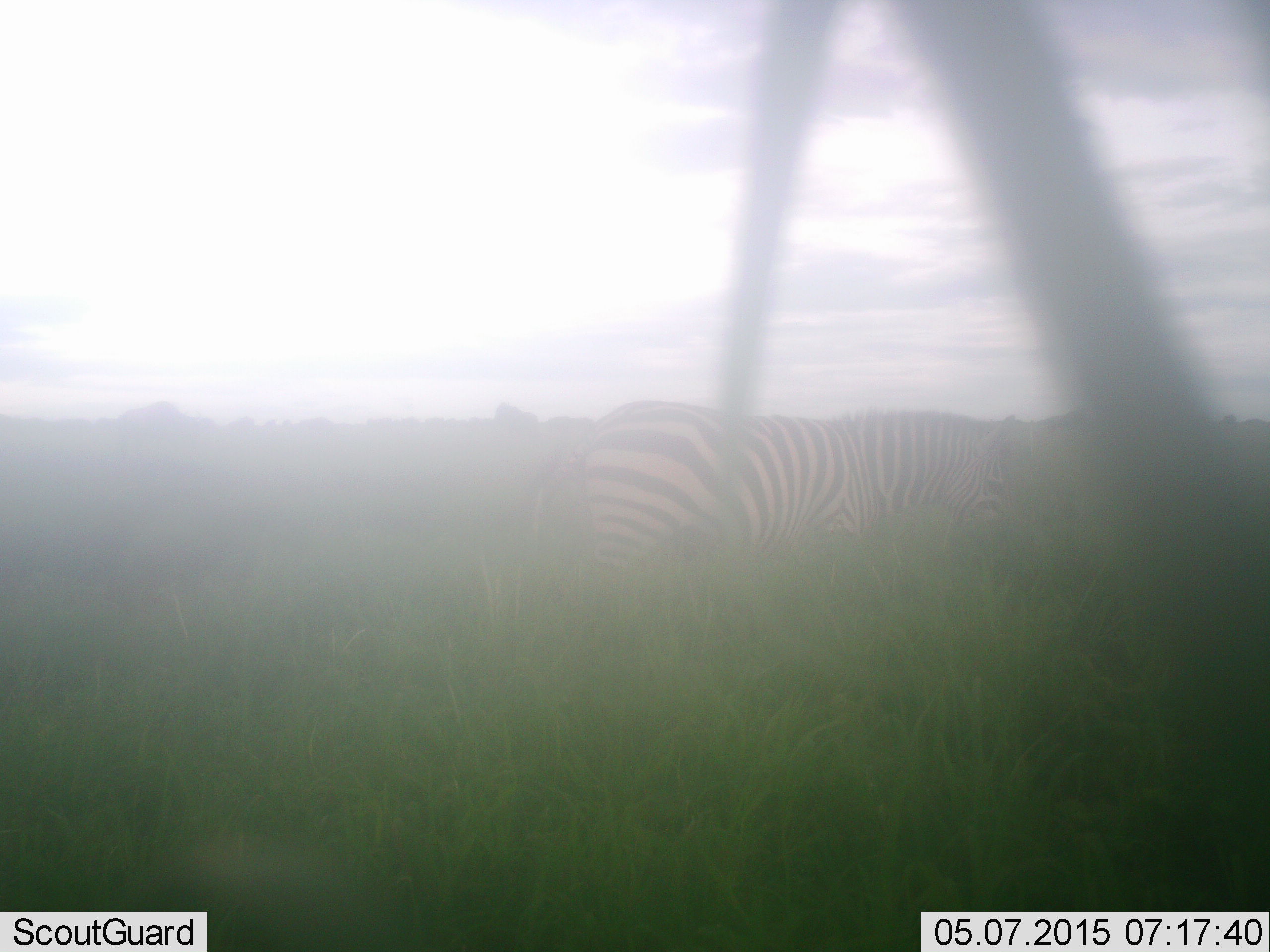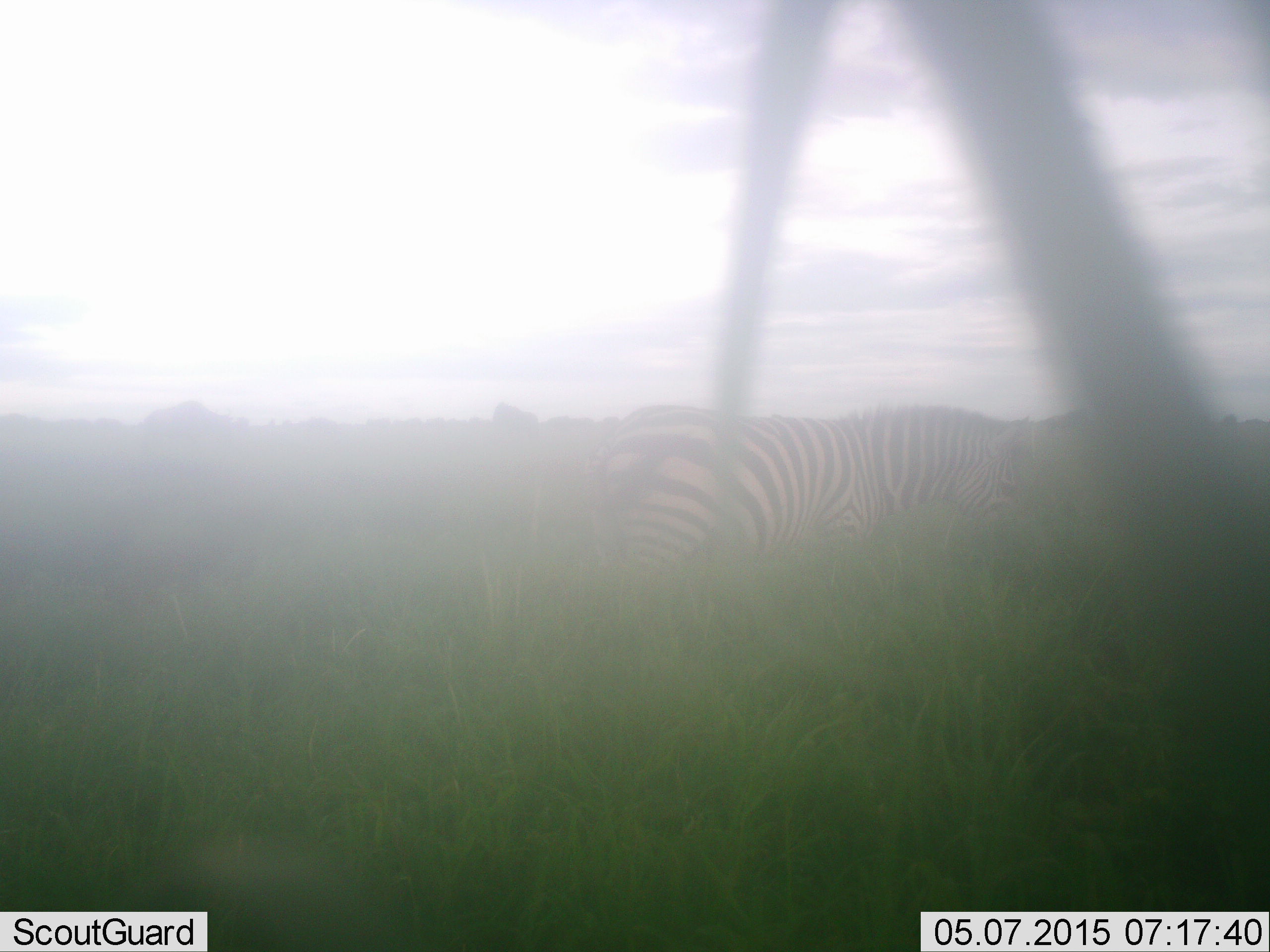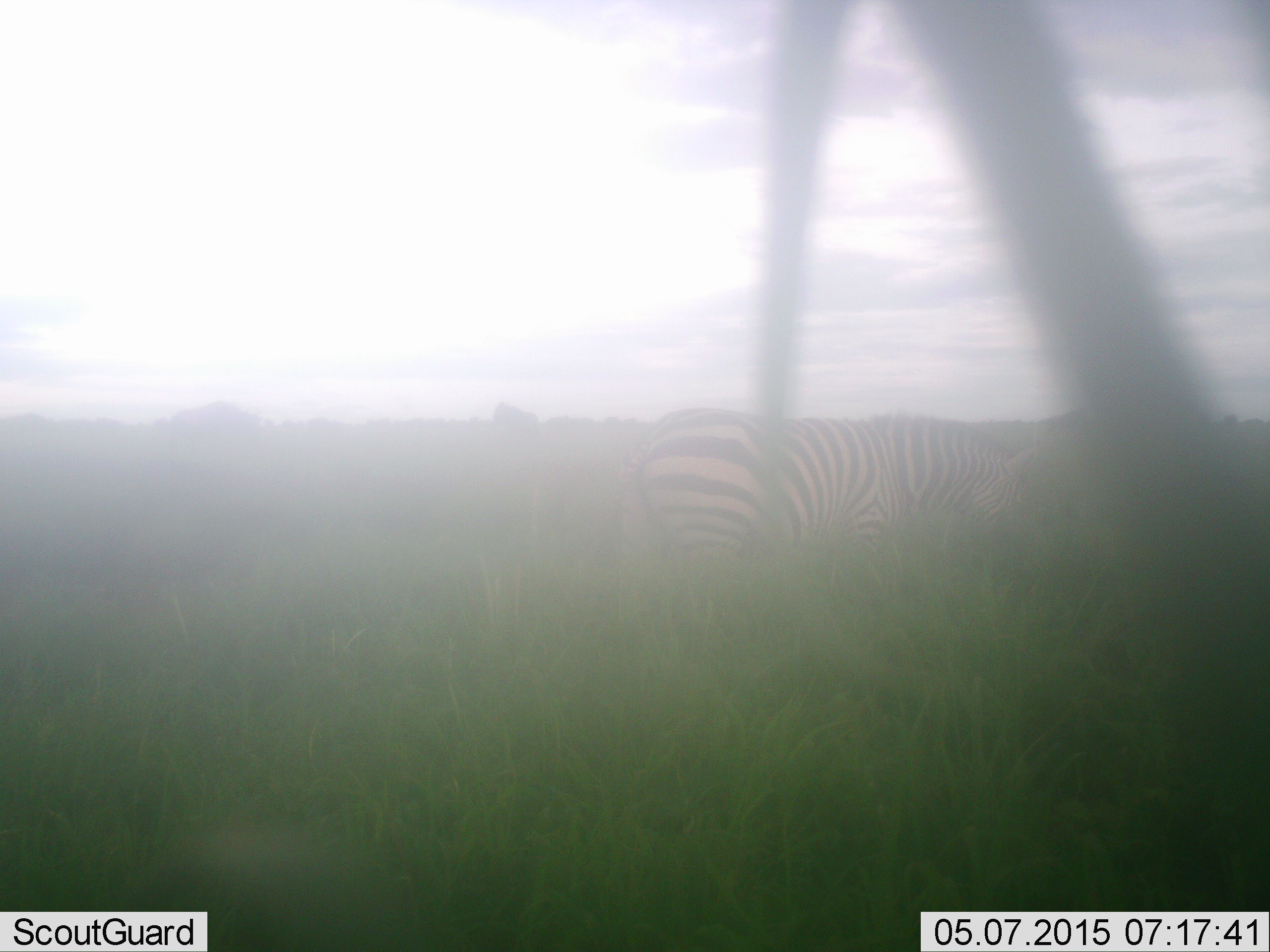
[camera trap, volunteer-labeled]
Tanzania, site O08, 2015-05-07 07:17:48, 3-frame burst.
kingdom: Animalia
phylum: Chordata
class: Mammalia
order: Perissodactyla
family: Equidae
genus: Equus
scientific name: Equus quagga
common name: plains zebra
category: zebra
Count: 1.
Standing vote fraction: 36%.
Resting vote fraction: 7%.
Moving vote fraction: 50%.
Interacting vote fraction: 0%.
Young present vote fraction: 0%.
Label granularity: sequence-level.